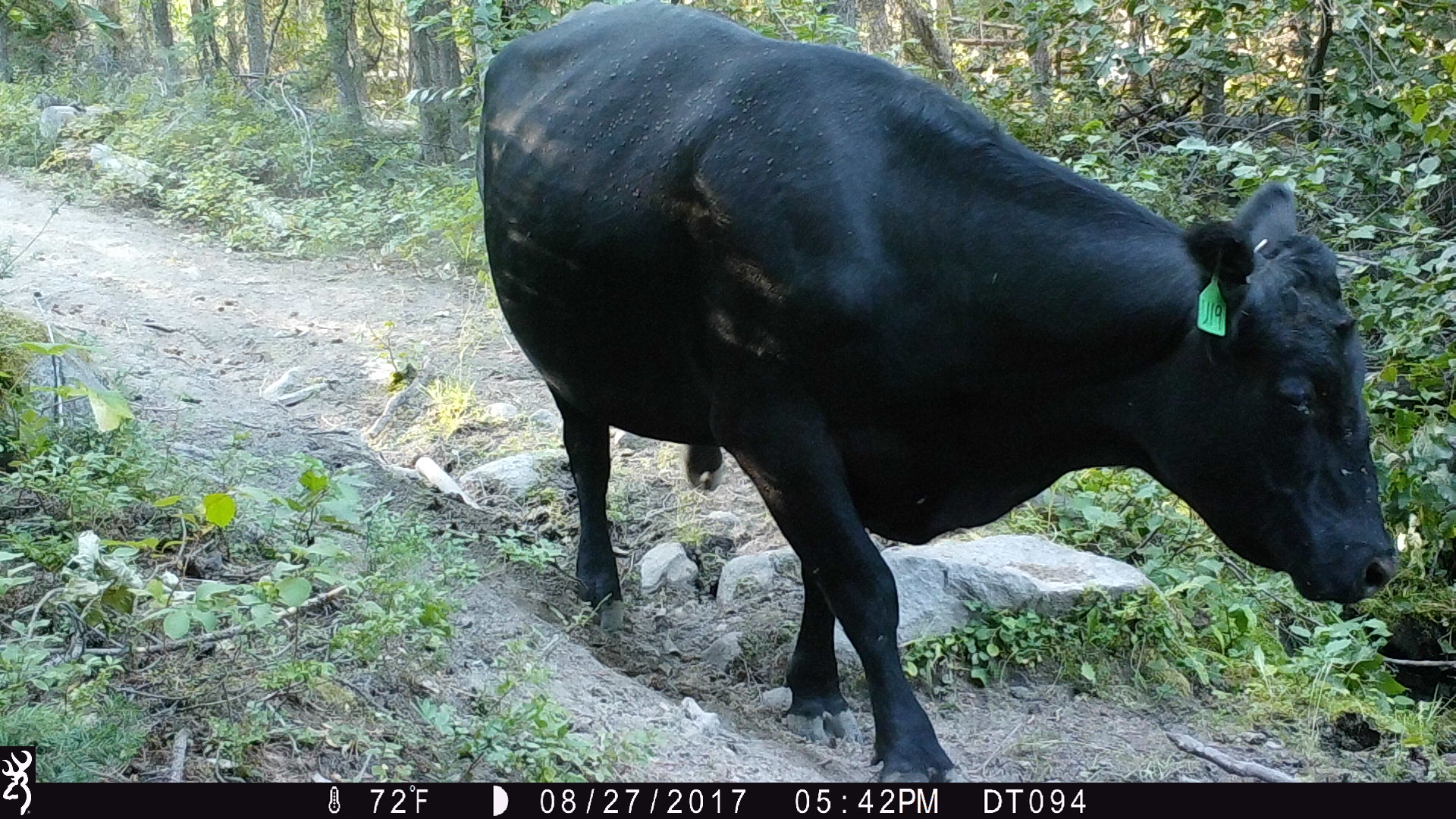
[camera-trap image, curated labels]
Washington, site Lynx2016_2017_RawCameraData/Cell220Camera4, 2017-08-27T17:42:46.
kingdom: Animalia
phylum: Chordata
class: Mammalia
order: Artiodactyla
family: Bovidae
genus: Bos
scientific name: Bos taurus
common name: domestic cattle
Domestic cattle (Bos taurus). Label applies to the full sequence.